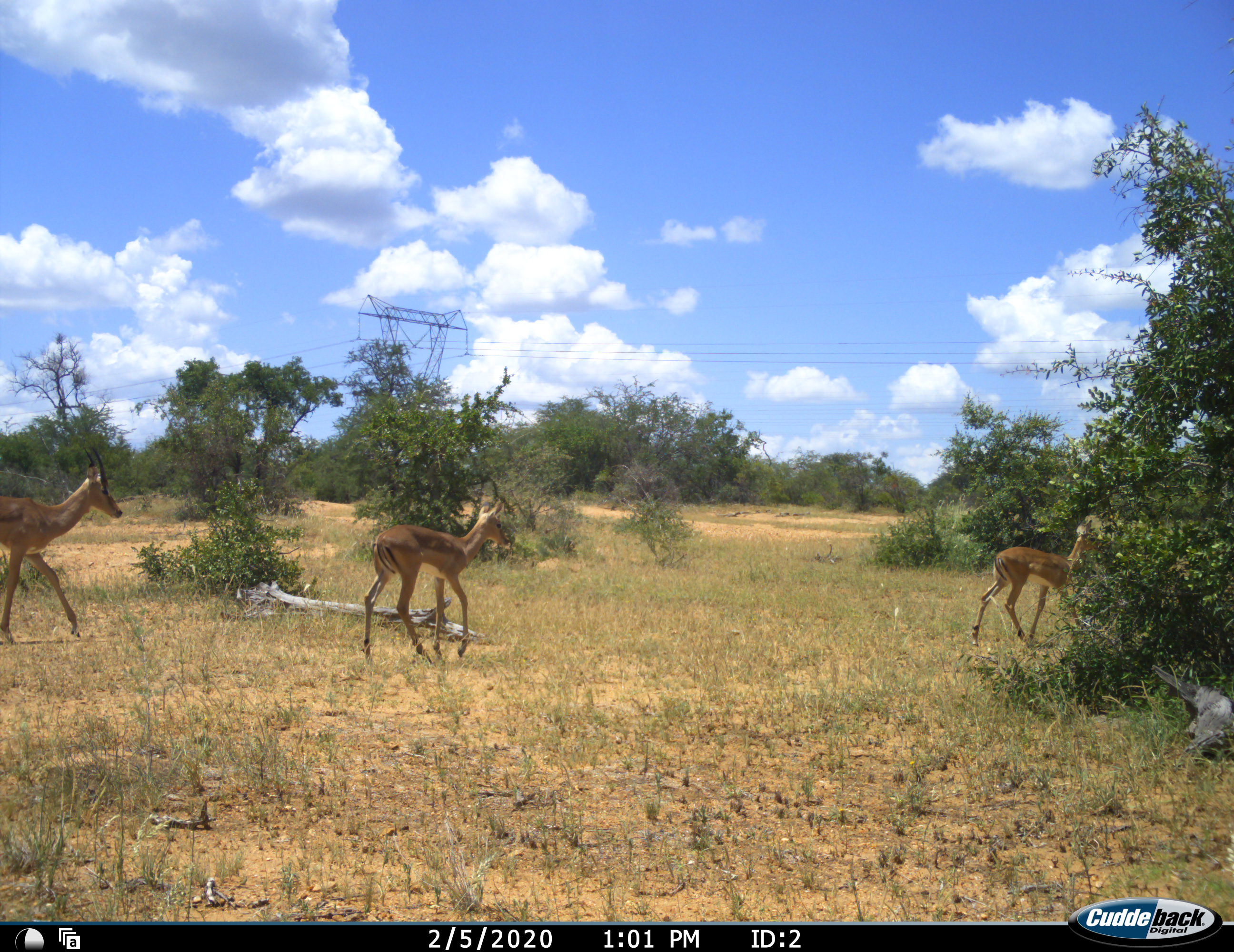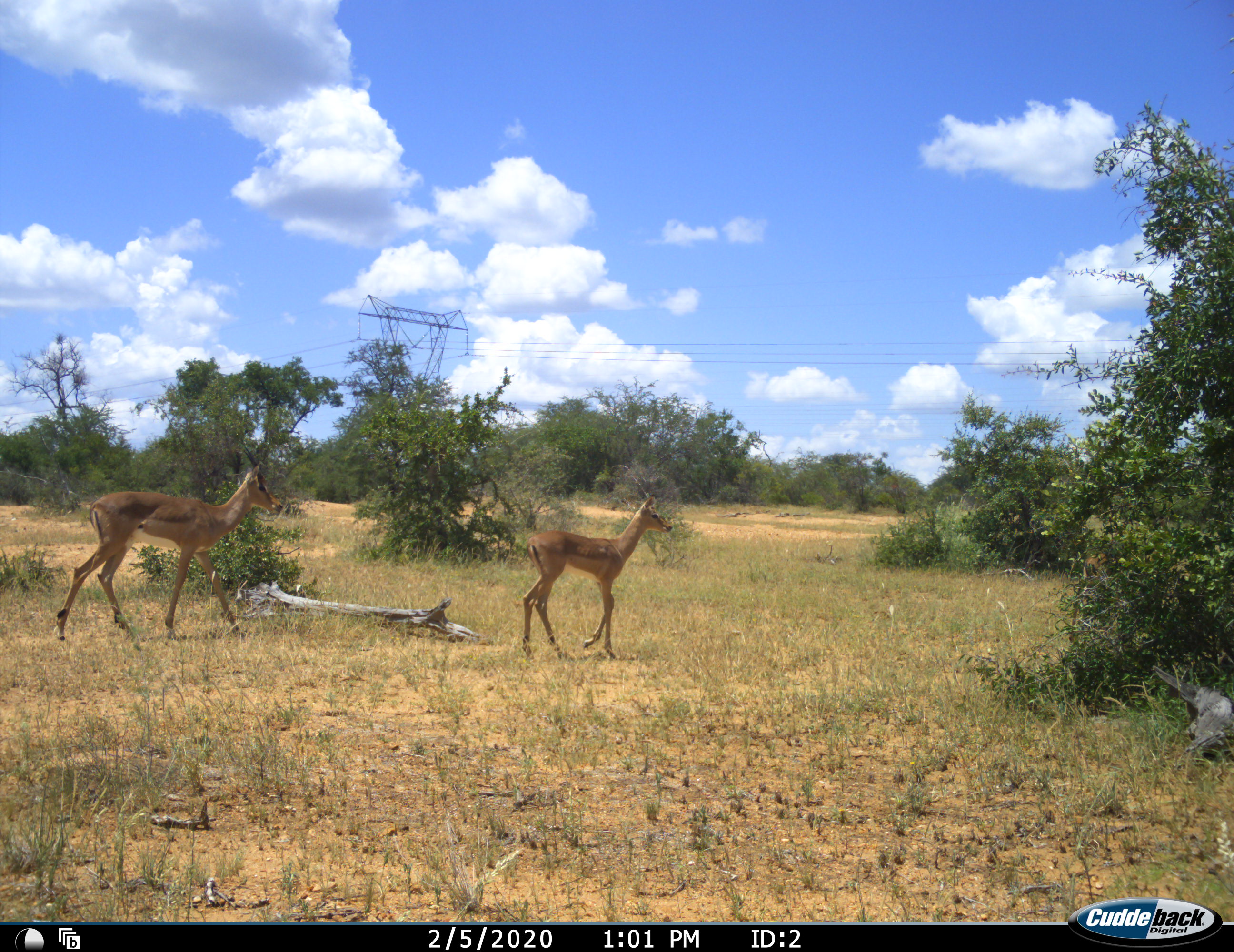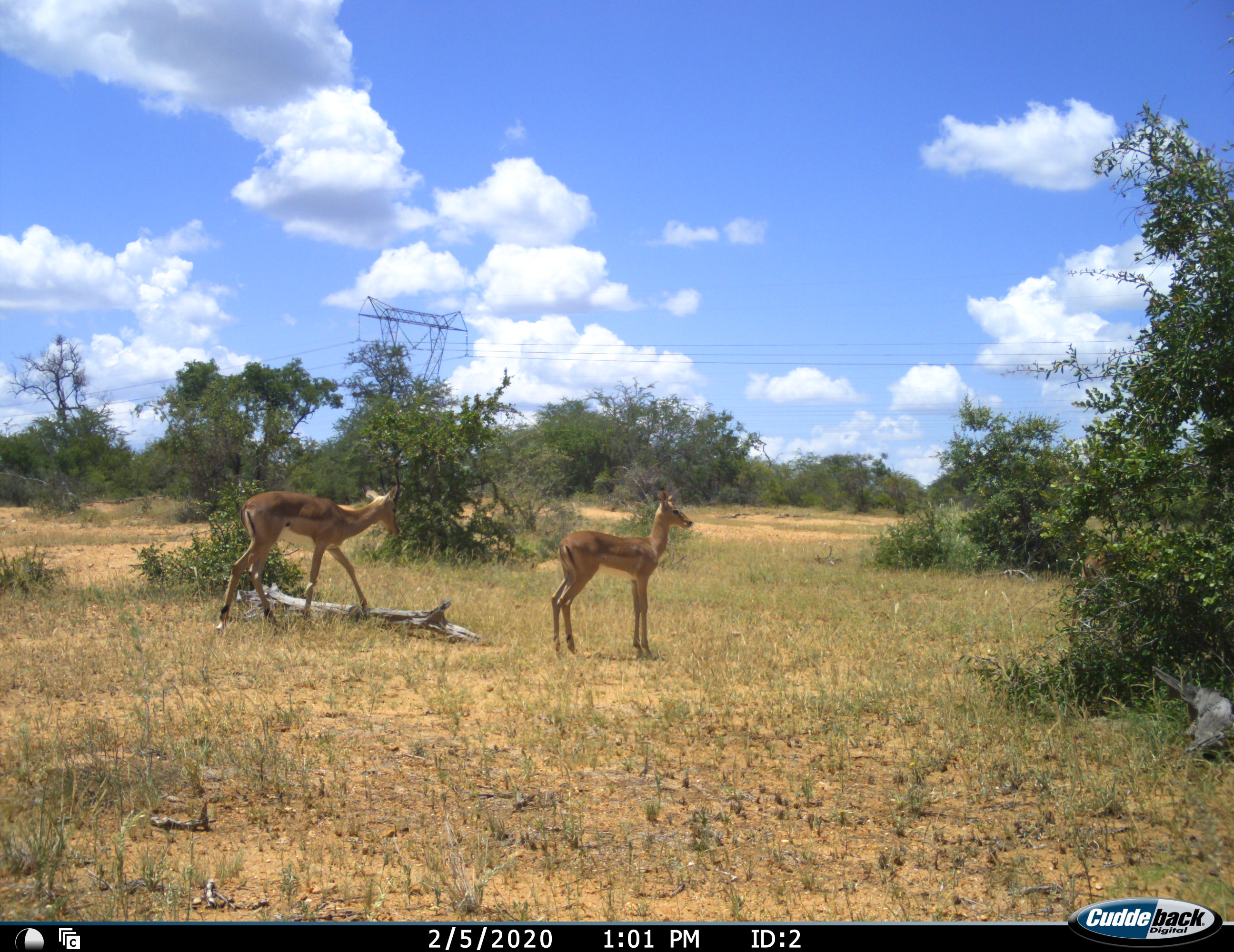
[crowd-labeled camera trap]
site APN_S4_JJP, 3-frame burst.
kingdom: Animalia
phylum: Chordata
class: Mammalia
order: Artiodactyla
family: Bovidae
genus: Aepyceros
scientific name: Aepyceros melampus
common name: impala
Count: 3.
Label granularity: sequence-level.